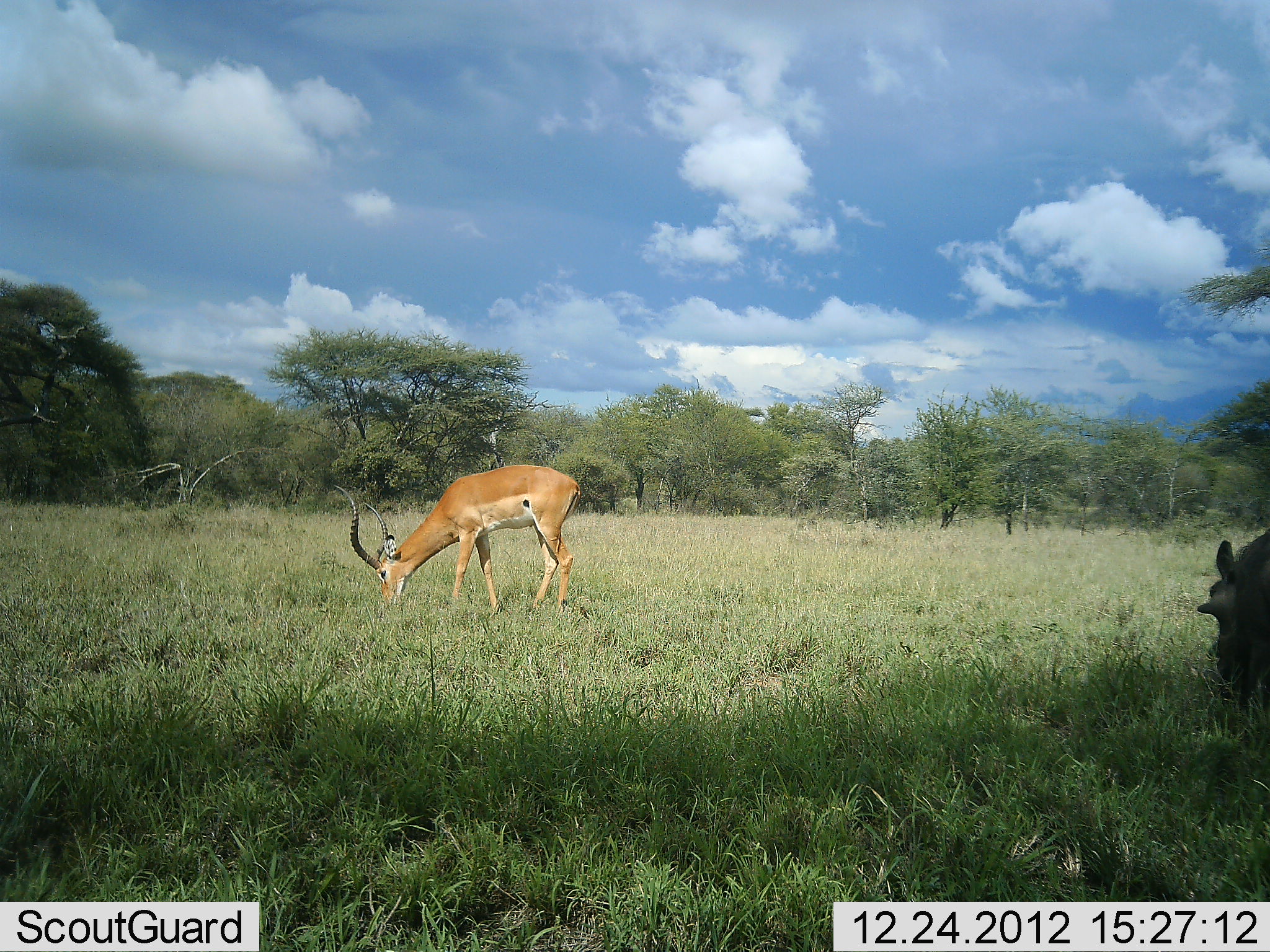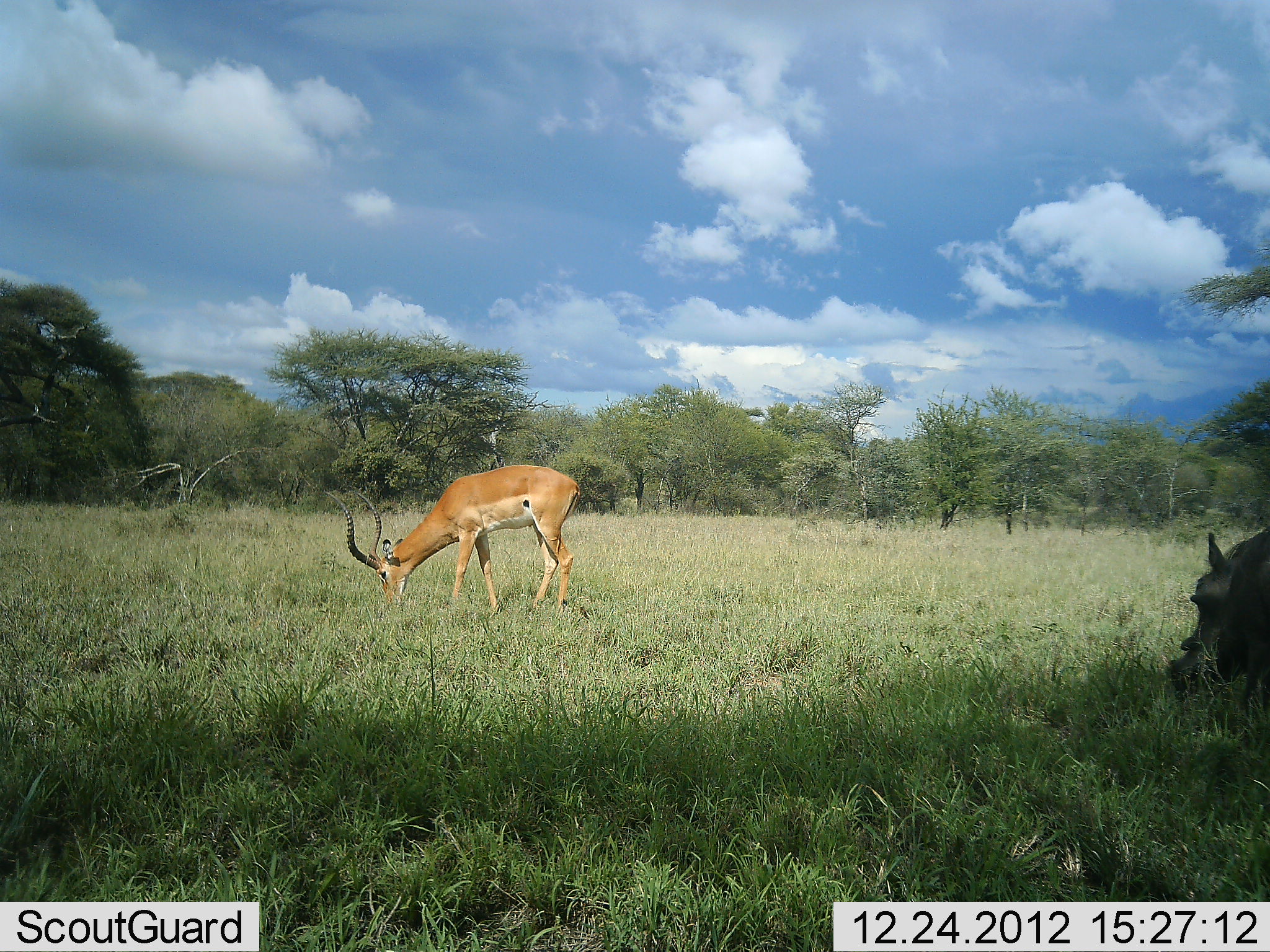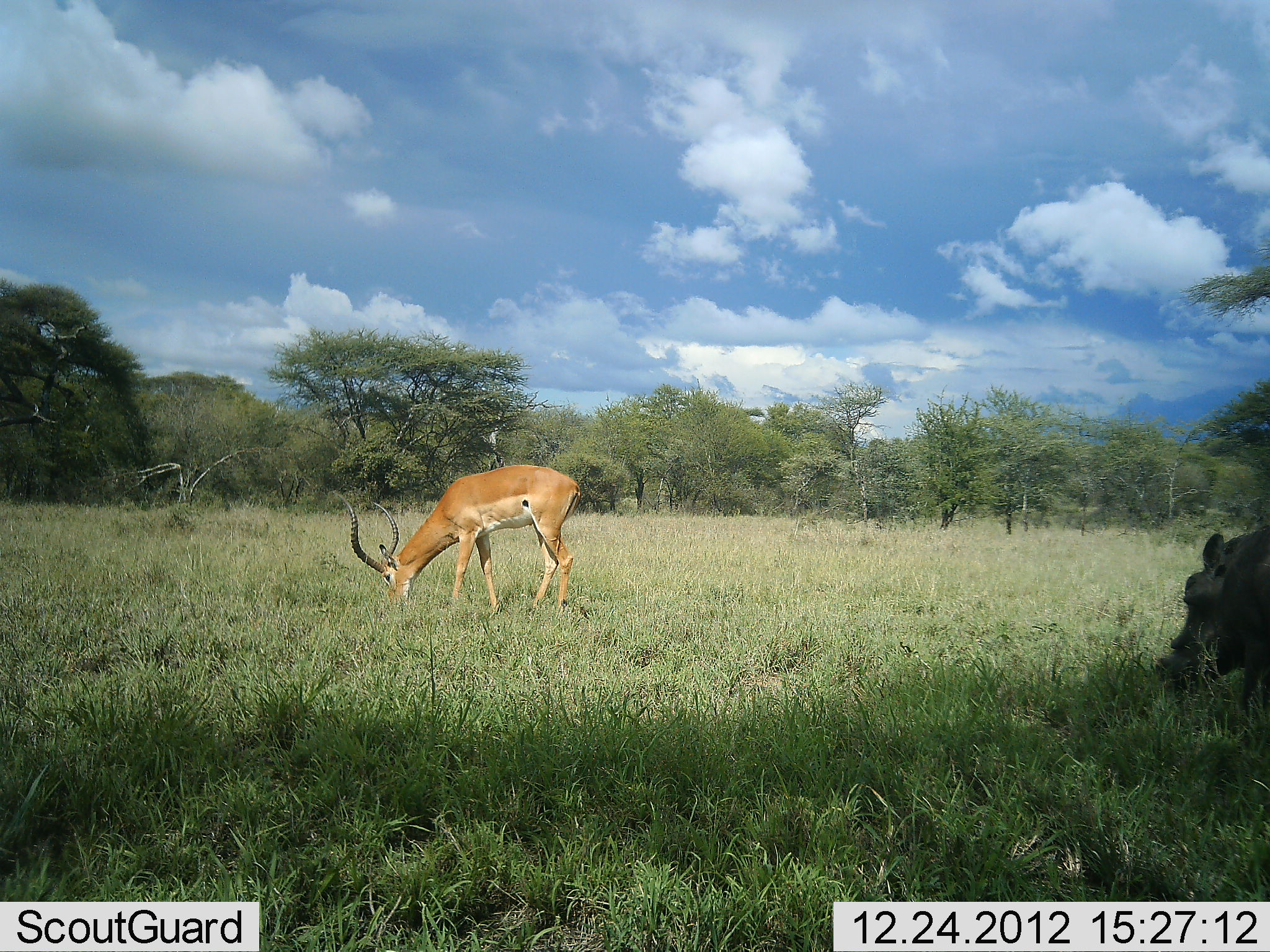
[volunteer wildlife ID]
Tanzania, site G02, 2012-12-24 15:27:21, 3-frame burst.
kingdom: Animalia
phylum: Chordata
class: Mammalia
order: Artiodactyla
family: Bovidae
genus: Aepyceros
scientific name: Aepyceros melampus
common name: impala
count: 1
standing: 23%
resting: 0%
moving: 0%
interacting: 0%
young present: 0%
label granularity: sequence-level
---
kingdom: Animalia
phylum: Chordata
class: Mammalia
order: Artiodactyla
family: Suidae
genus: Phacochoerus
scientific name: Phacochoerus africanus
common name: warthog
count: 1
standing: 25%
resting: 0%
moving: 0%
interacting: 0%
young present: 0%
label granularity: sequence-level